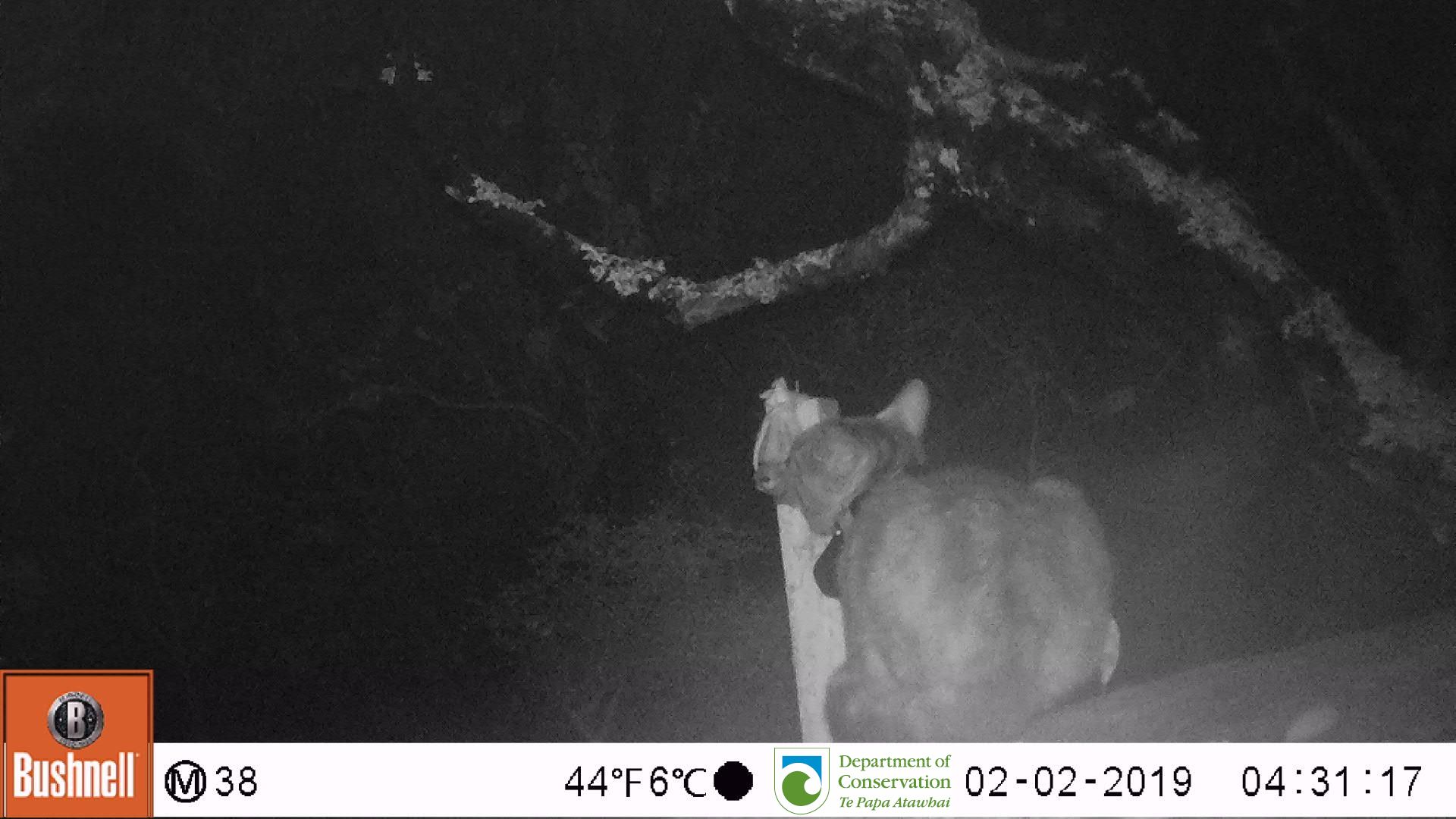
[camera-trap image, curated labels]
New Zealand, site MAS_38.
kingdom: Animalia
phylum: Chordata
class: Mammalia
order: Carnivora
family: Felidae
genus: Felis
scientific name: Felis catus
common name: domestic cat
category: cat